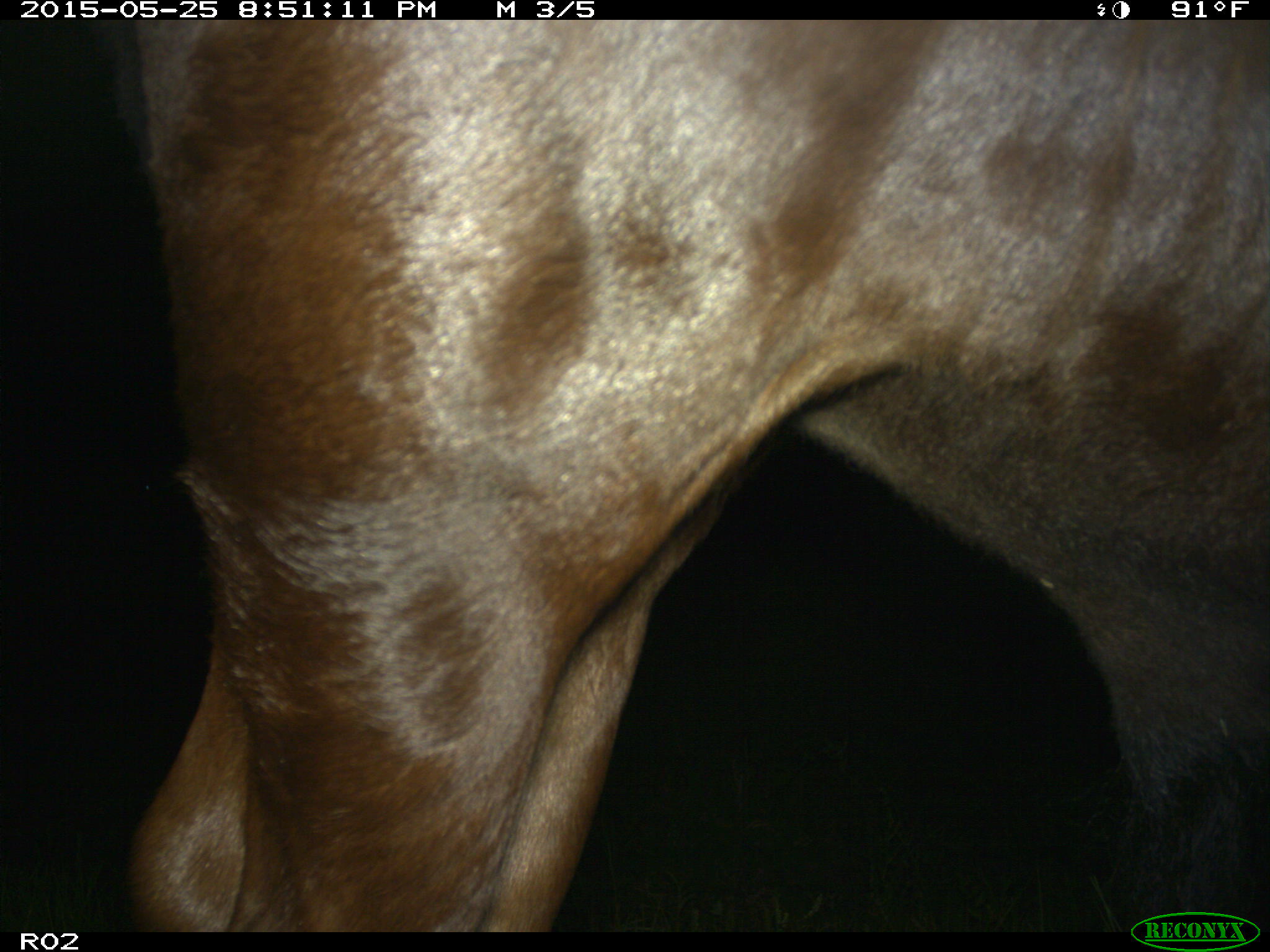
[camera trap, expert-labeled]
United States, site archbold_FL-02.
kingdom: Animalia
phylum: Chordata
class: Mammalia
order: Artiodactyla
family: Bovidae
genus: Bos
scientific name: Bos taurus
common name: domestic cow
Bos taurus (domestic cow).